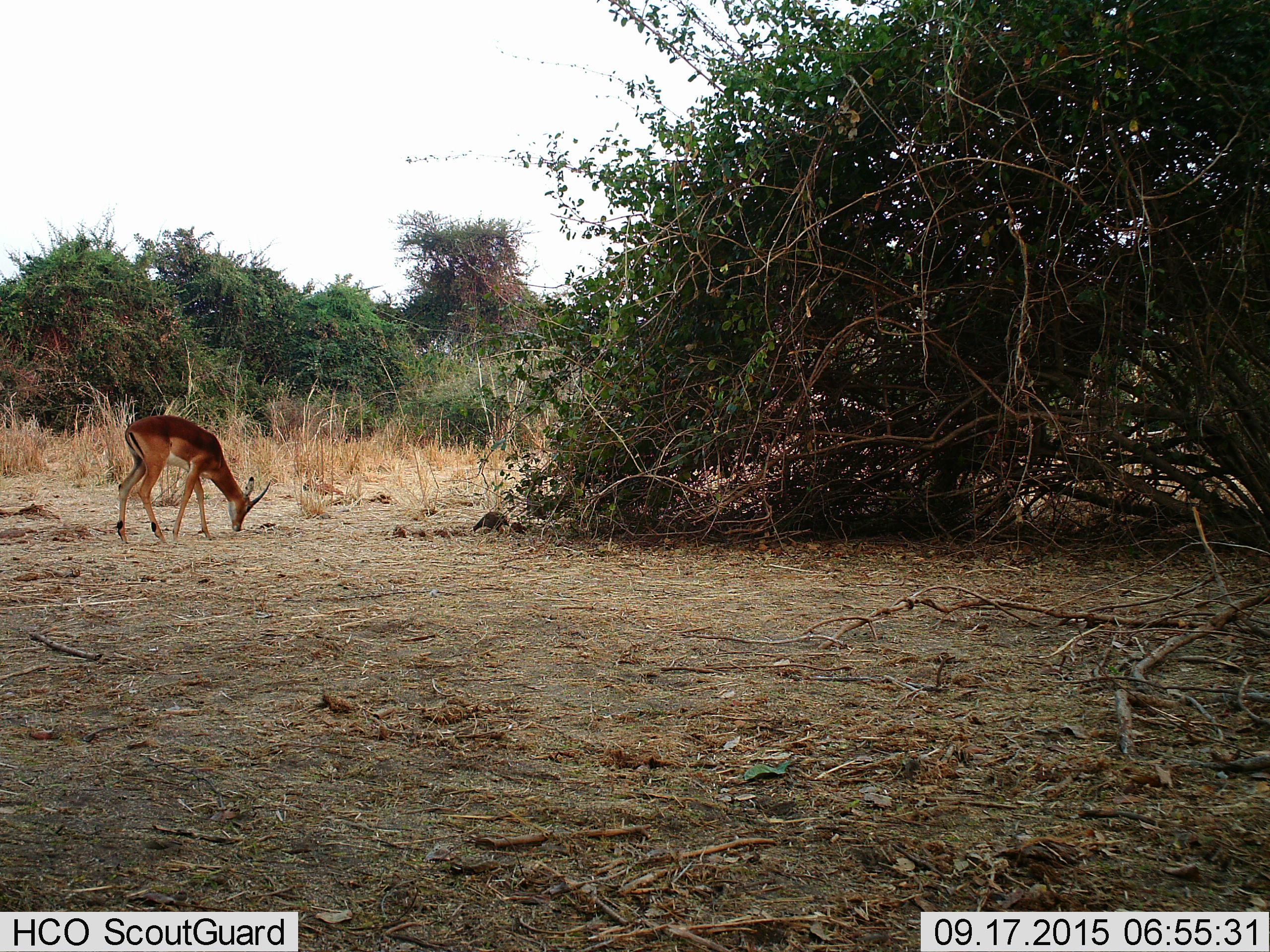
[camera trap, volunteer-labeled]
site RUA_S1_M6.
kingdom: Animalia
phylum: Chordata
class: Mammalia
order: Artiodactyla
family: Bovidae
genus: Aepyceros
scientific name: Aepyceros melampus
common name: impala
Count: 1.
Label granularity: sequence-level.